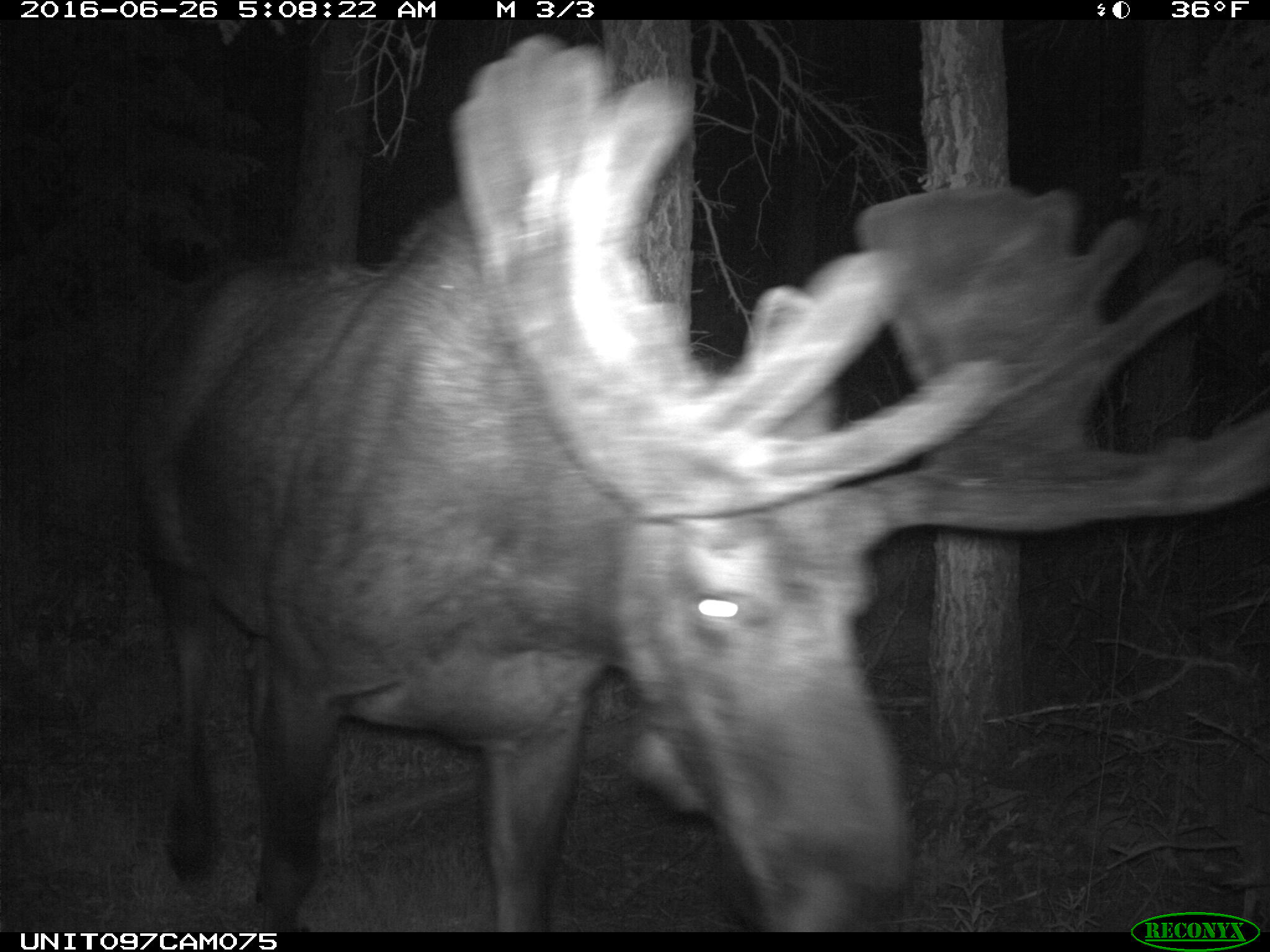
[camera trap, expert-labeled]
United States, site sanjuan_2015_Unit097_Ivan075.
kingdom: Animalia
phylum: Chordata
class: Mammalia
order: Artiodactyla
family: Cervidae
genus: Alces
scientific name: Alces alces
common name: moose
Alces alces (moose).